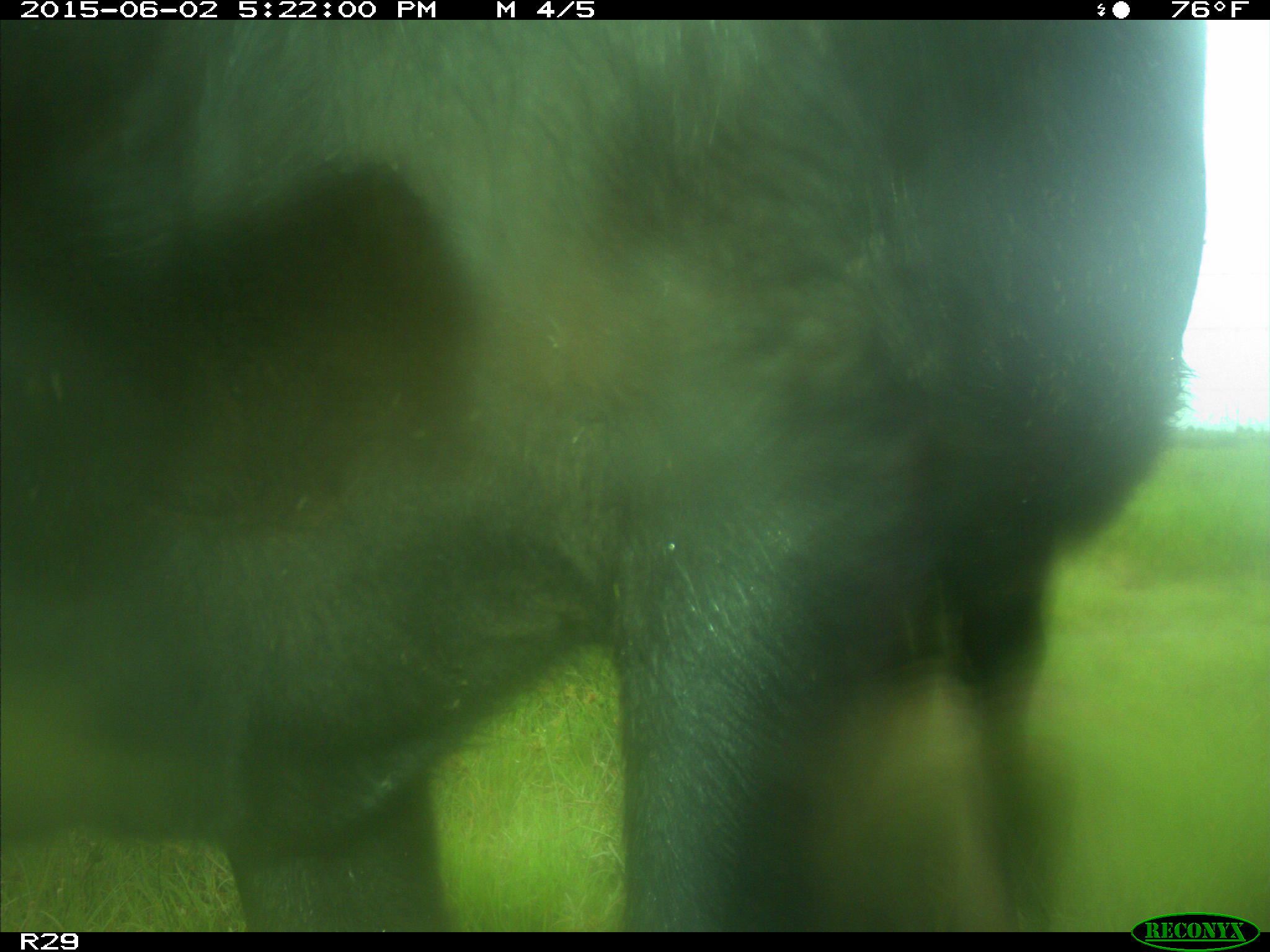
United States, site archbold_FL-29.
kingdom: Animalia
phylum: Chordata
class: Mammalia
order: Artiodactyla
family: Bovidae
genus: Bos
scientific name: Bos taurus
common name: domestic cow